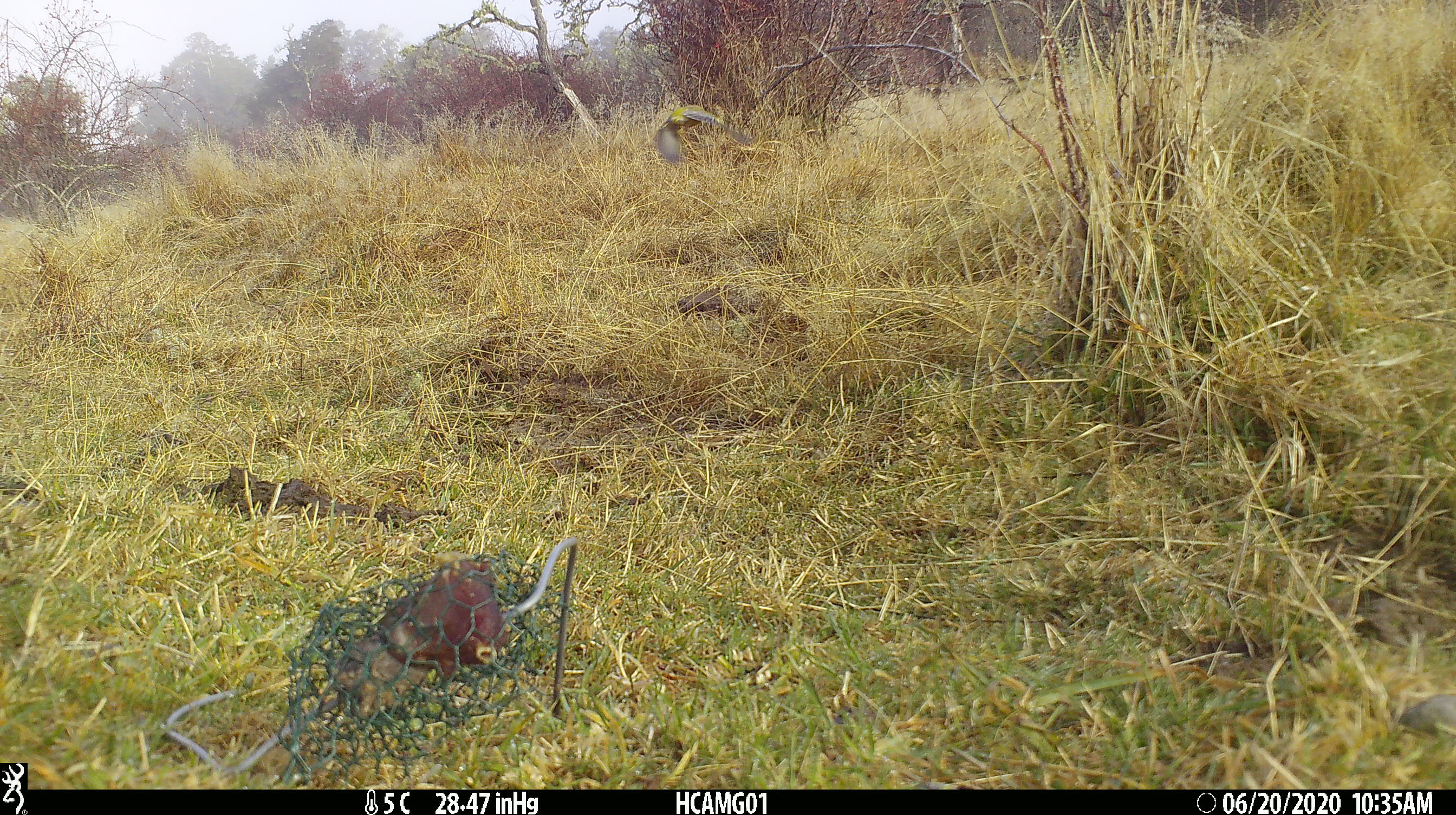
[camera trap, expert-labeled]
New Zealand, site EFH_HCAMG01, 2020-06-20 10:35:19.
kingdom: Animalia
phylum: Chordata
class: Aves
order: Passeriformes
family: Fringillidae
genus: Chloris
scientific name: Chloris chloris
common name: greenfinch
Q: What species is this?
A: Greenfinch (Chloris chloris).